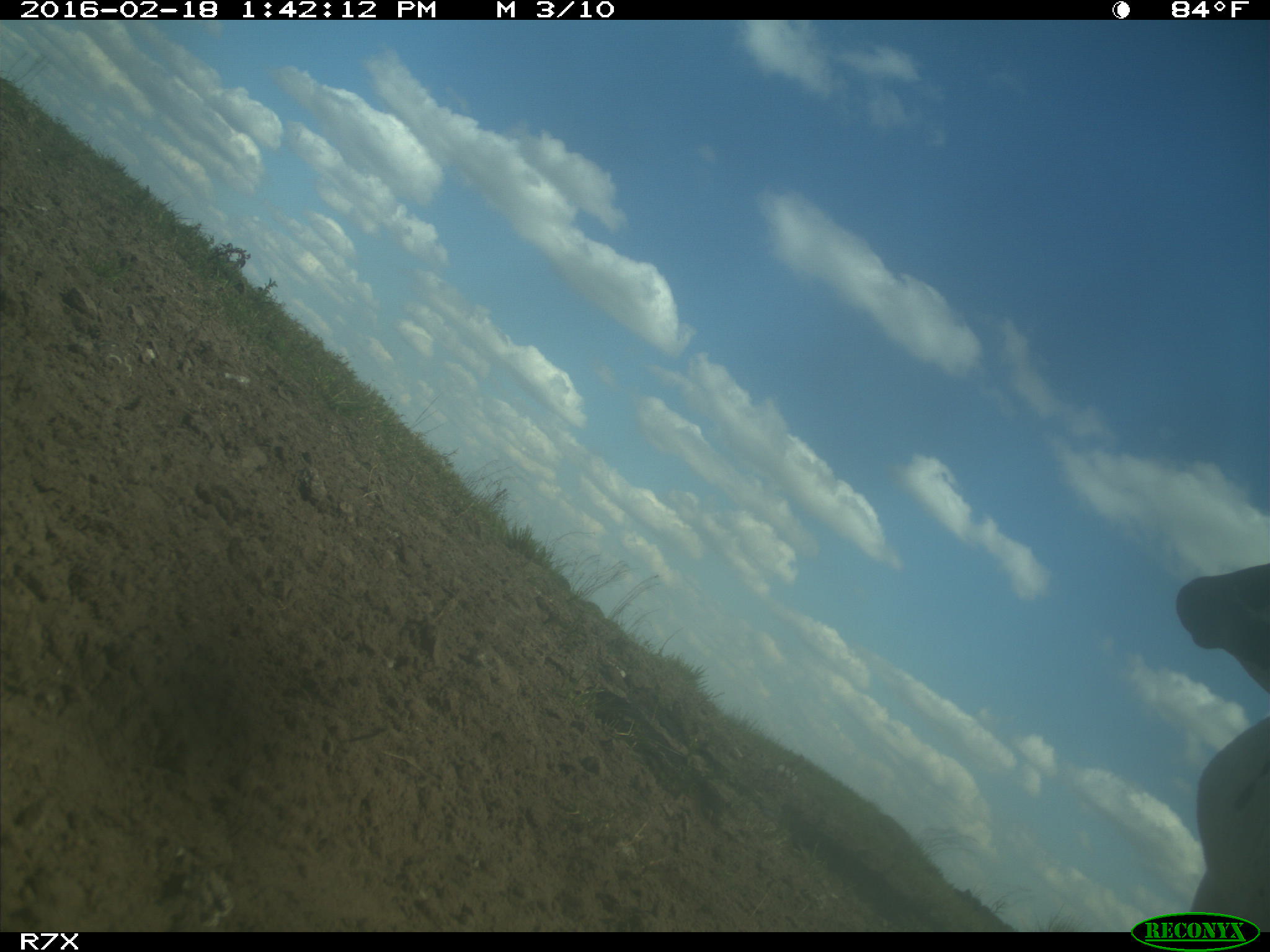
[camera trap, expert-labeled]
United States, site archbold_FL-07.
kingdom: Animalia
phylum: Chordata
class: Mammalia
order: Artiodactyla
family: Bovidae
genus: Bos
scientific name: Bos taurus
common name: domestic cow